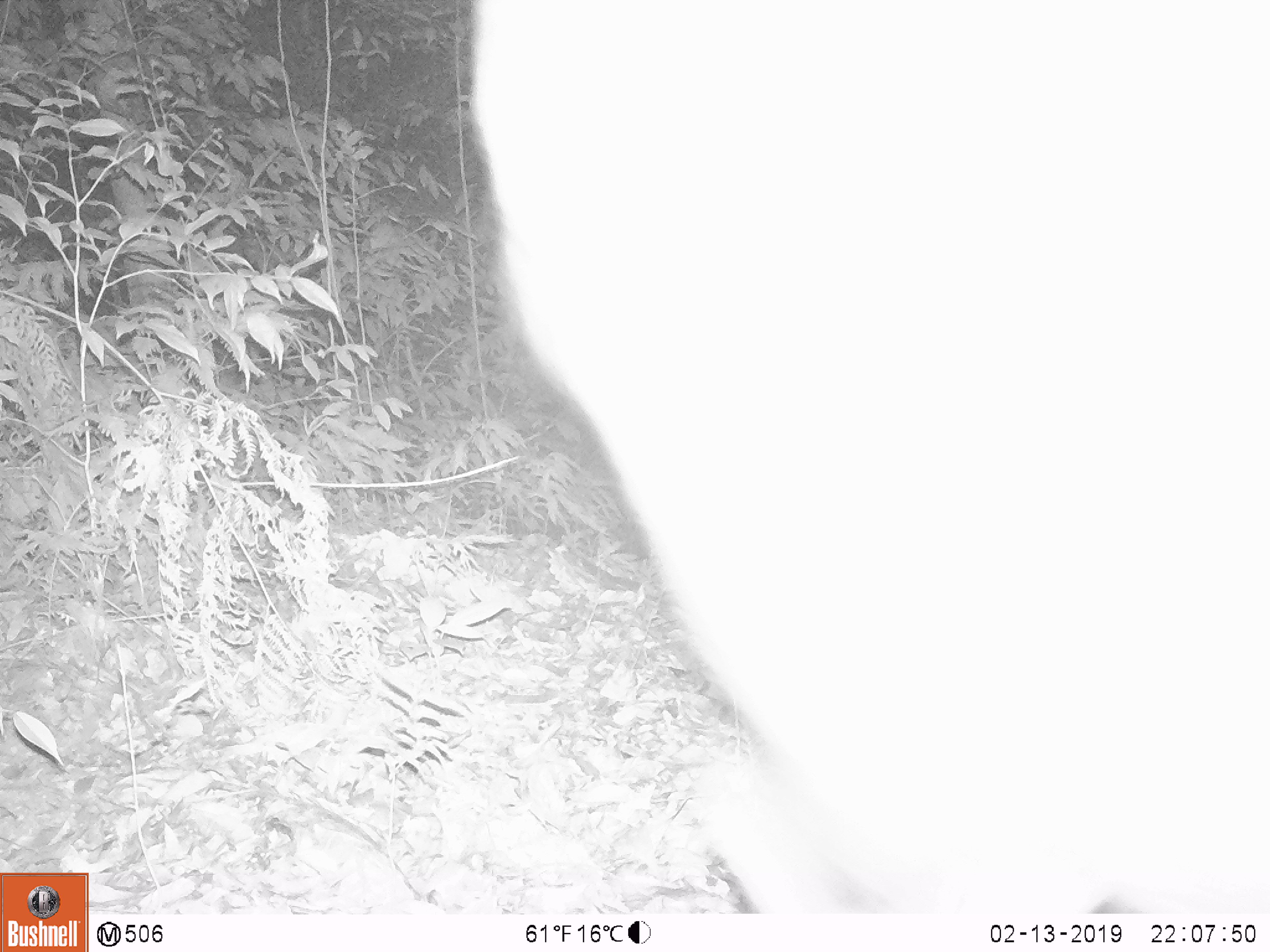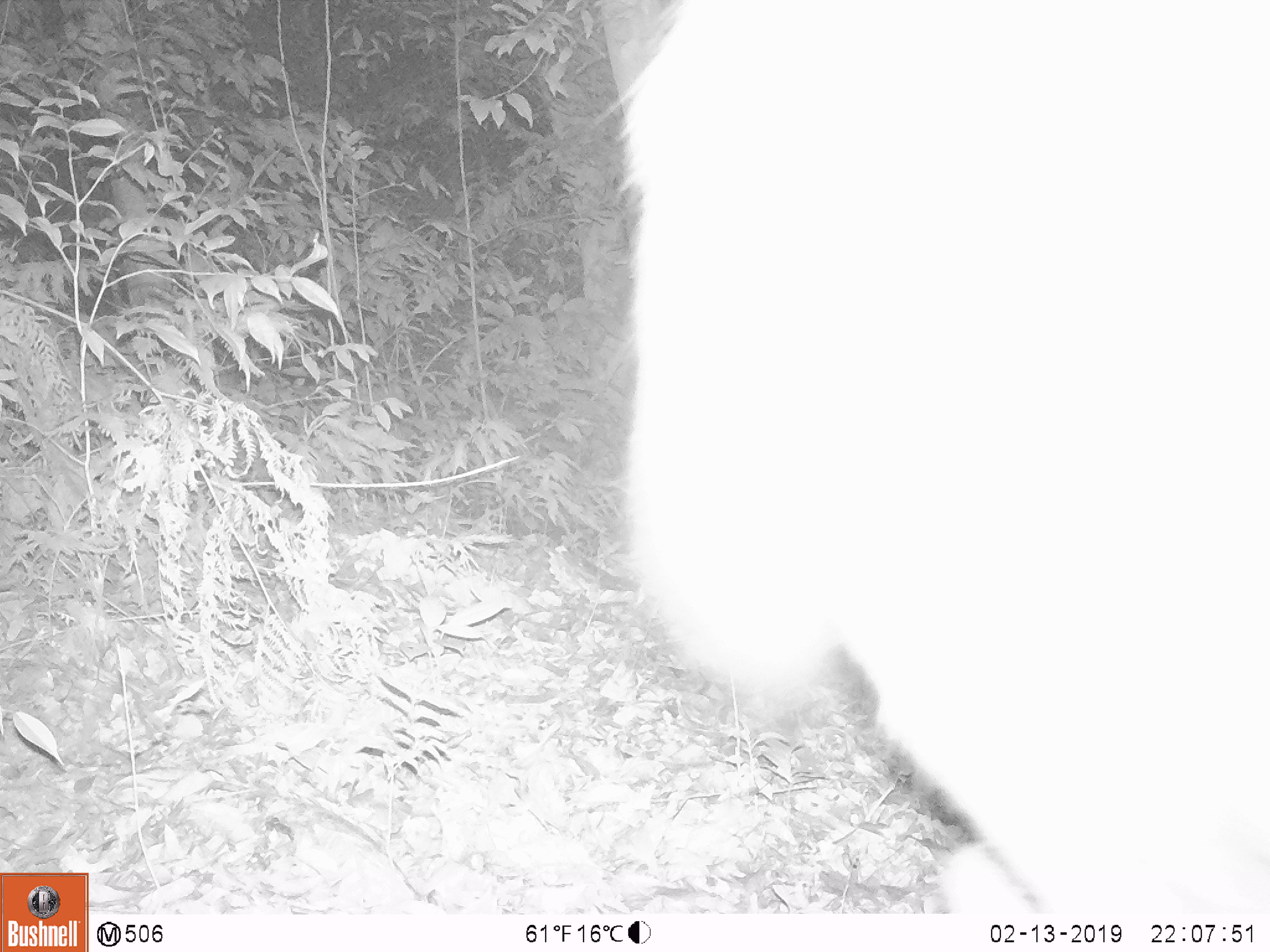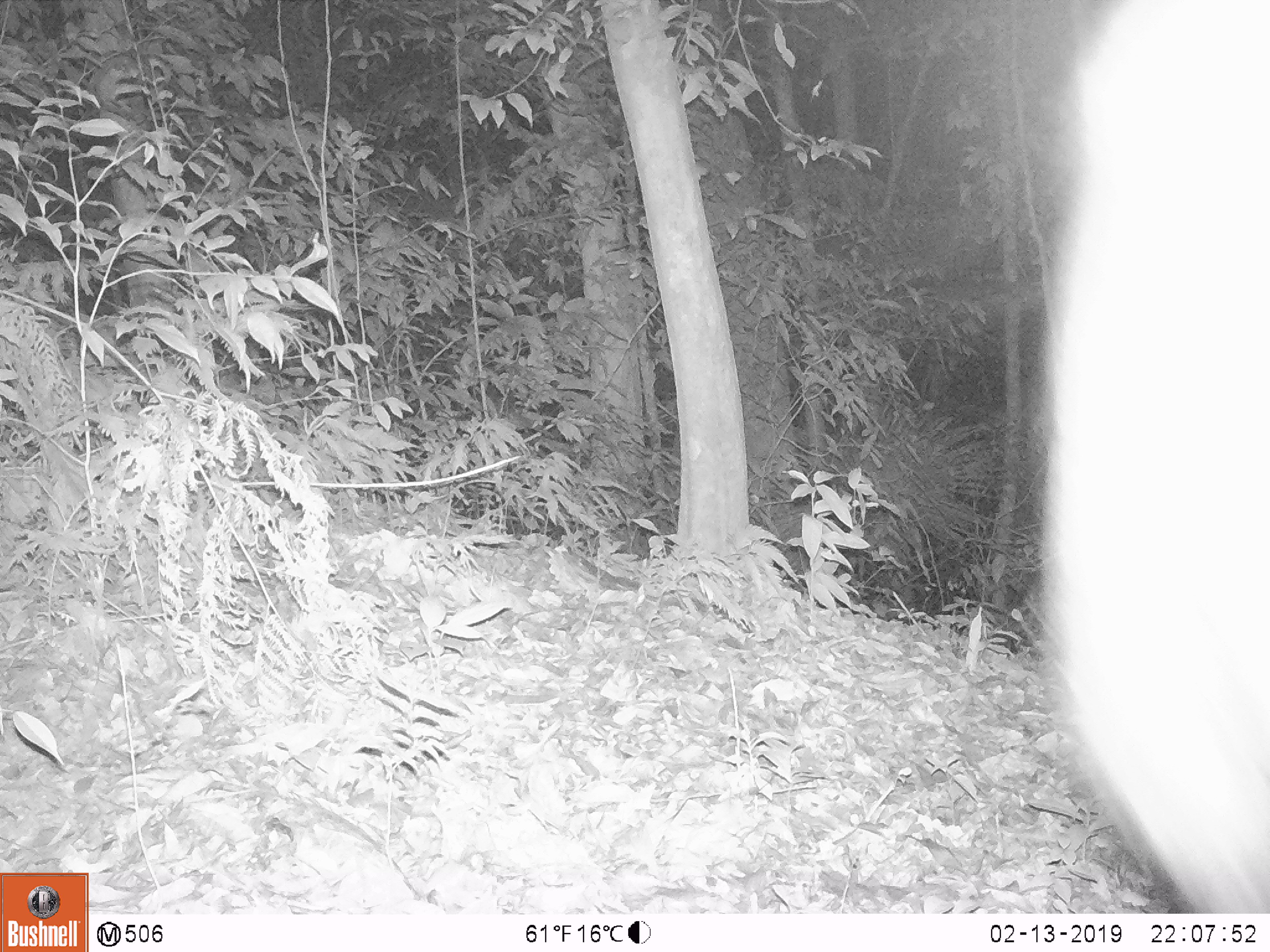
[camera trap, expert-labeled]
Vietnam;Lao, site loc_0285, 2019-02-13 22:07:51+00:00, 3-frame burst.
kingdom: Animalia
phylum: Chordata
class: Mammalia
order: Artiodactyla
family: Cervidae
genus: Rusa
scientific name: Rusa unicolor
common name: sambar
Sambar (Rusa unicolor). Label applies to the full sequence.